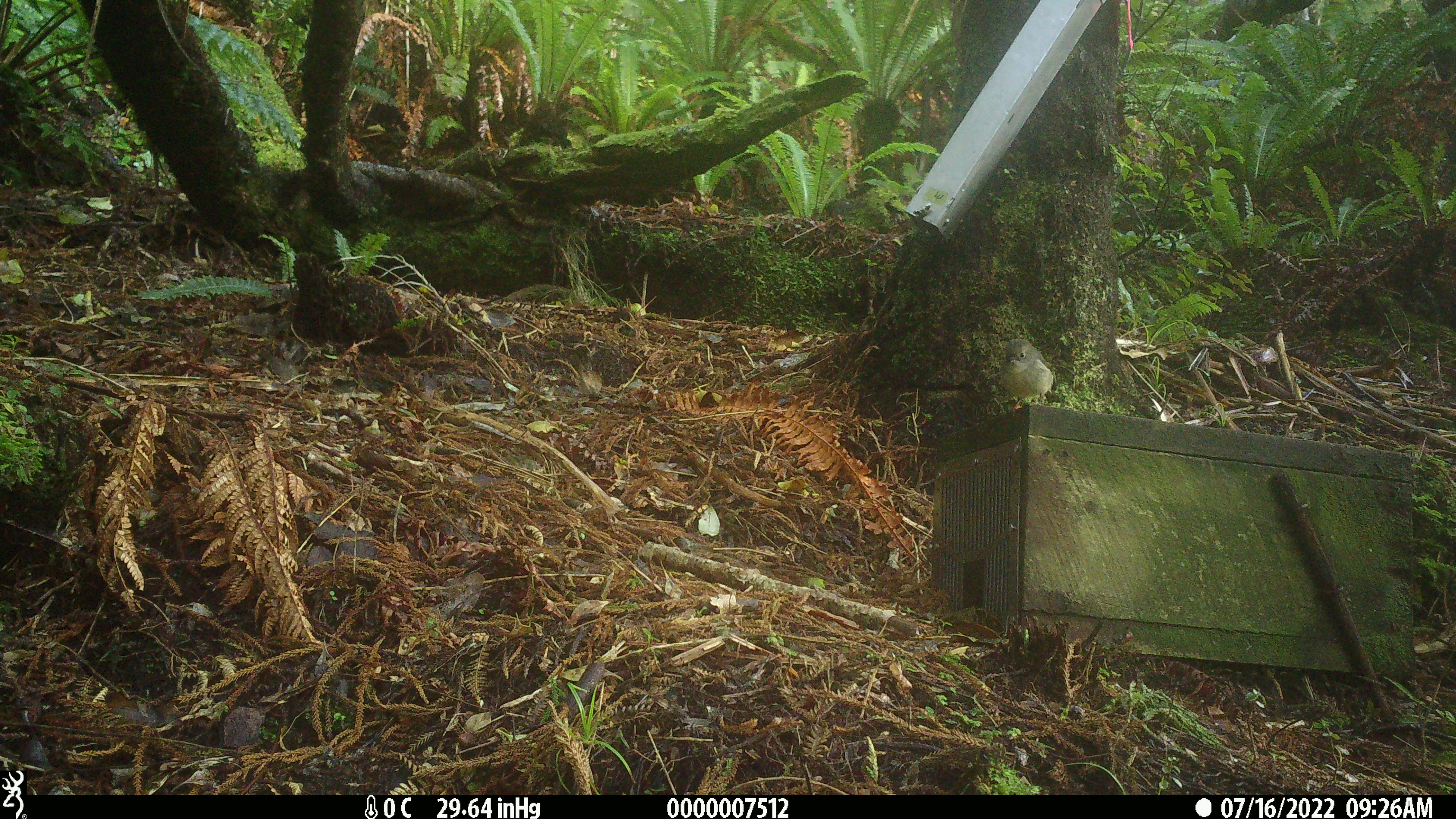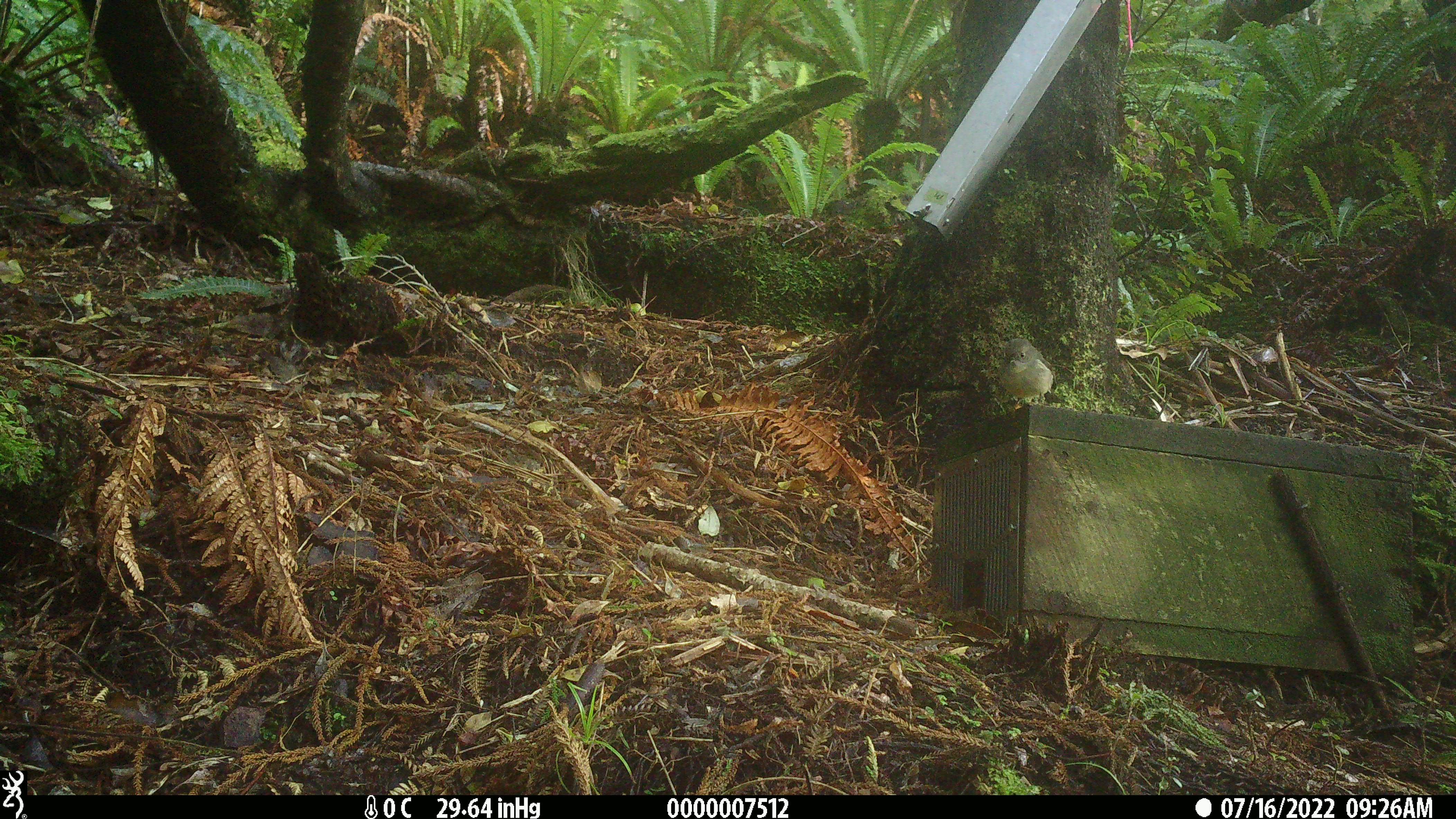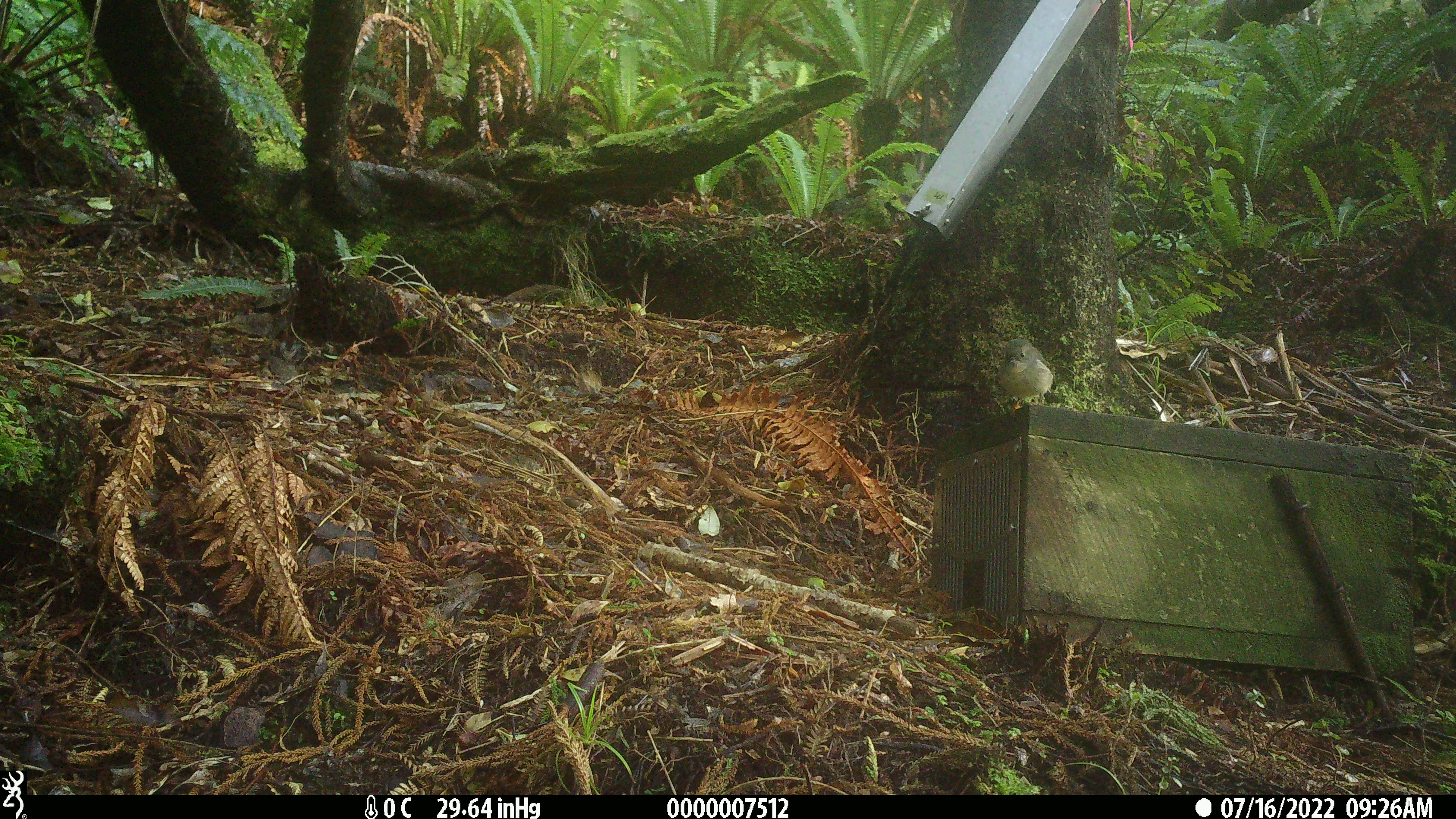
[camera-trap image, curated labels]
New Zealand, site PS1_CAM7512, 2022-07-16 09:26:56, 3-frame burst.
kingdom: Animalia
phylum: Chordata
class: Aves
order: Passeriformes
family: Petroicidae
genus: Petroica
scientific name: Petroica macrocephala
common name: tomtit